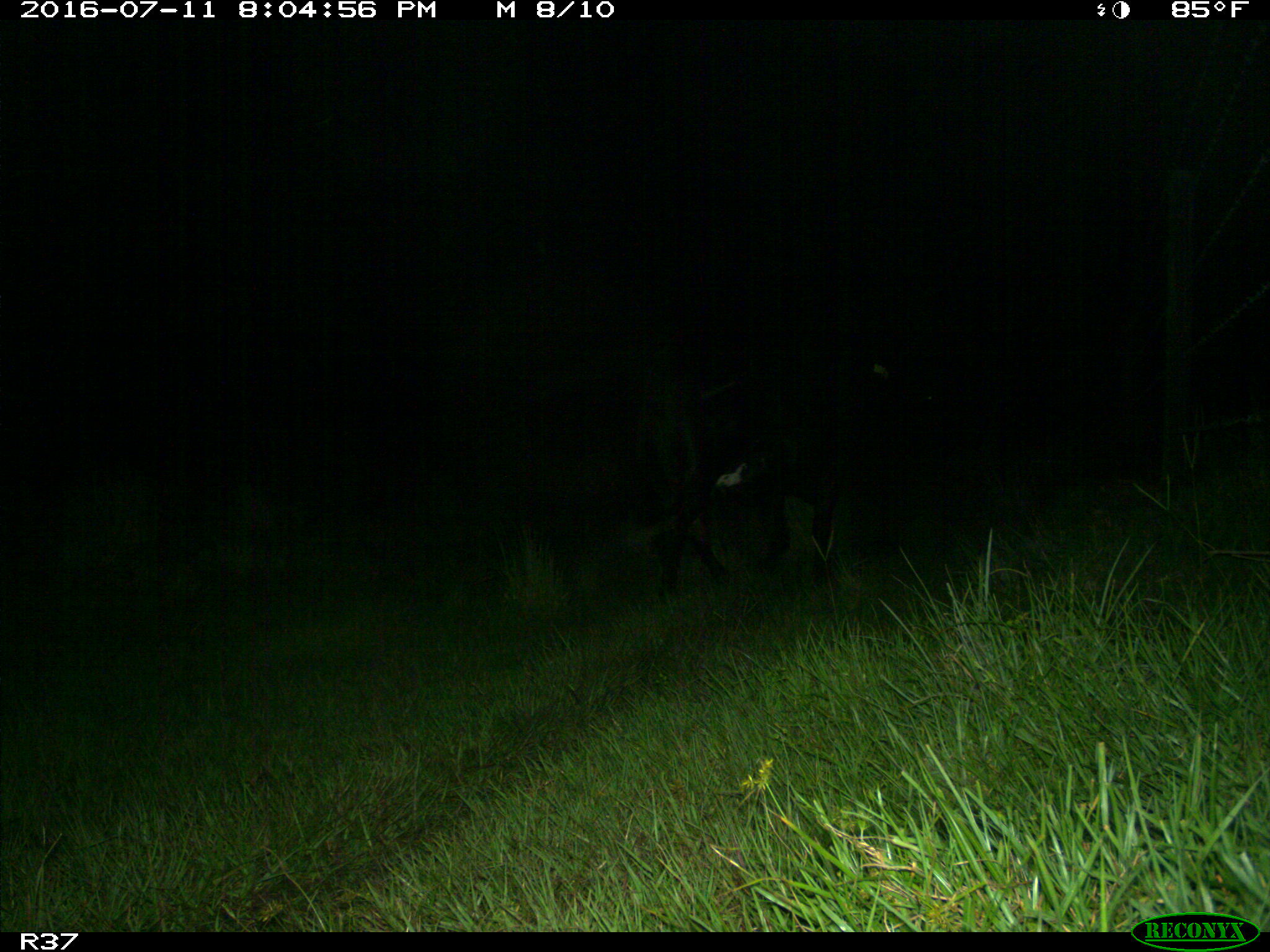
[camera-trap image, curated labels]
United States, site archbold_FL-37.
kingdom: Animalia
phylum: Chordata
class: Mammalia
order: Artiodactyla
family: Bovidae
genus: Bos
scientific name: Bos taurus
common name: domestic cow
Bos taurus (domestic cow).